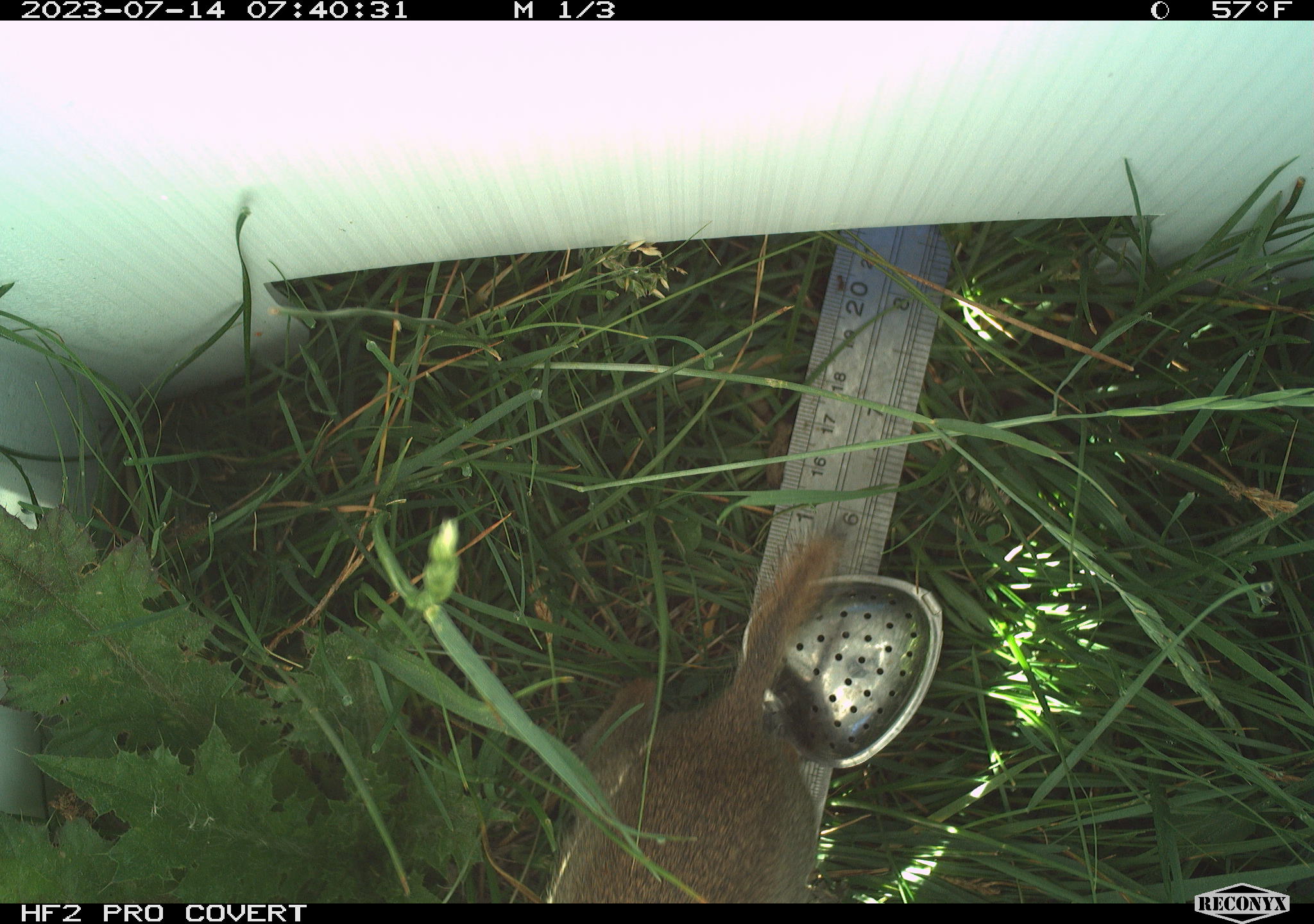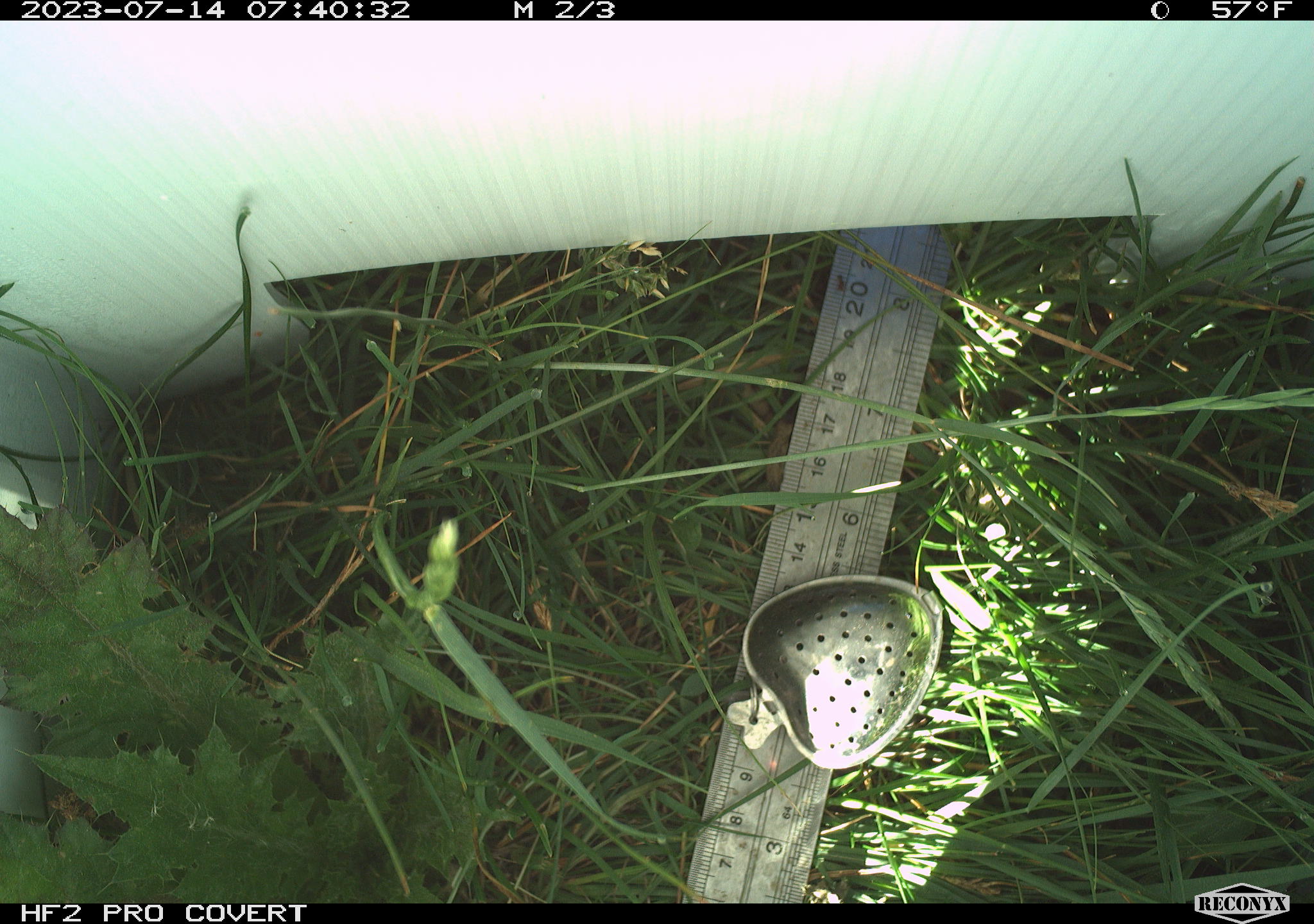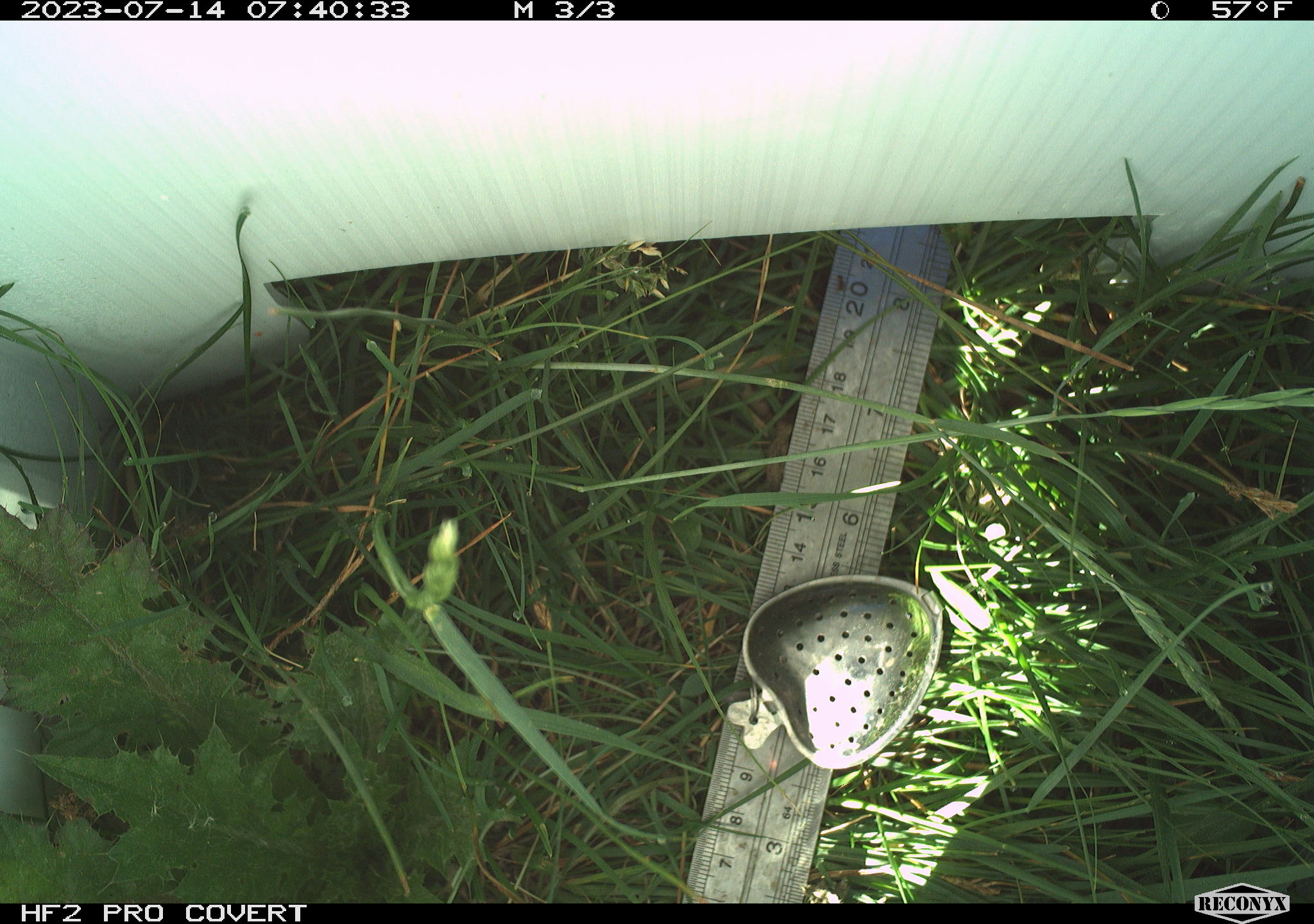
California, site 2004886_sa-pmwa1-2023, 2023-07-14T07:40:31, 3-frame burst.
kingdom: Animalia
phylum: Chordata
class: Mammalia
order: Rodentia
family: Sciuridae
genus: Urocitellus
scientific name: Urocitellus beldingi beldingi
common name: belding's ground squirrel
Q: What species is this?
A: Belding's ground squirrel (Urocitellus beldingi beldingi).